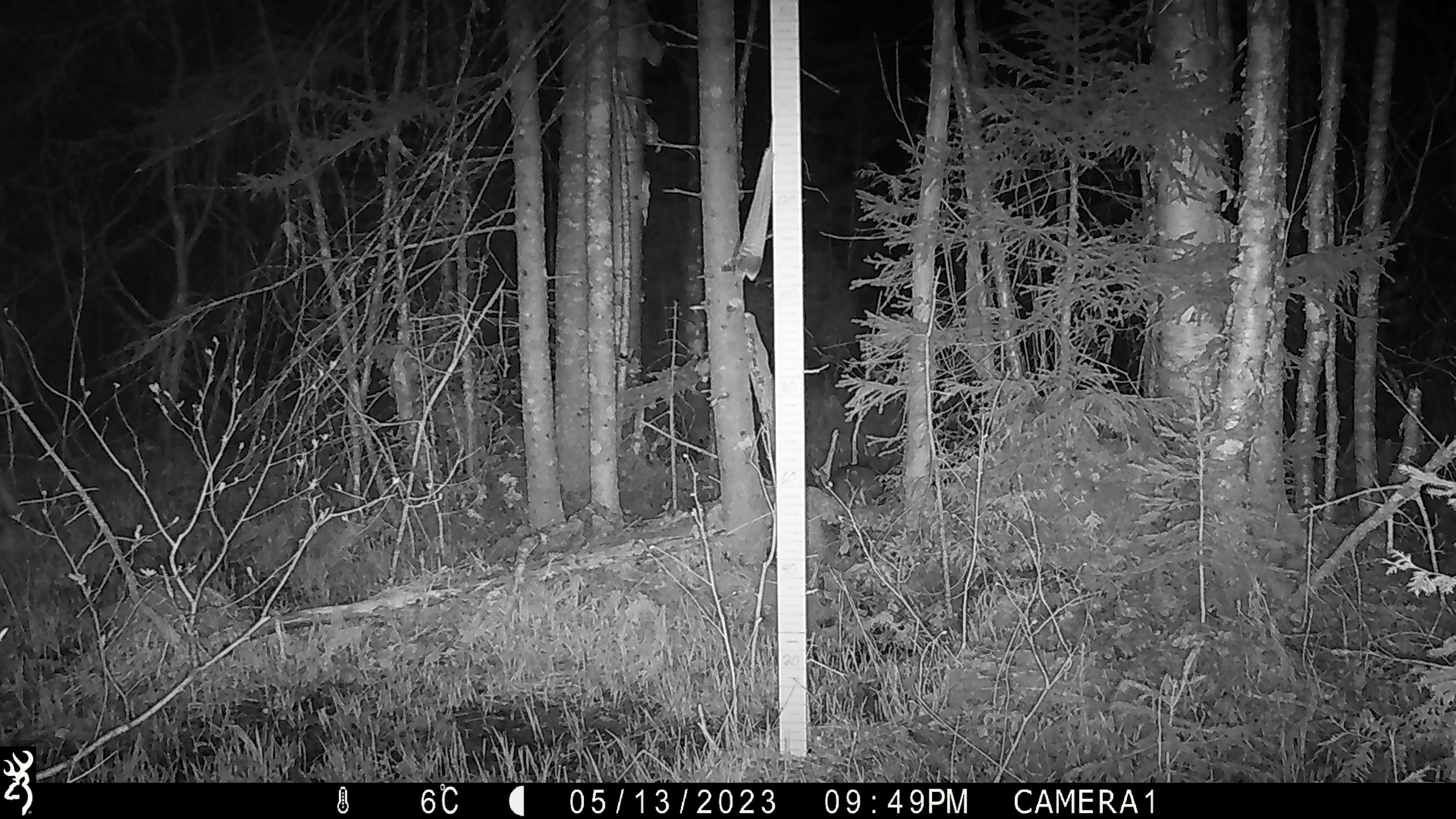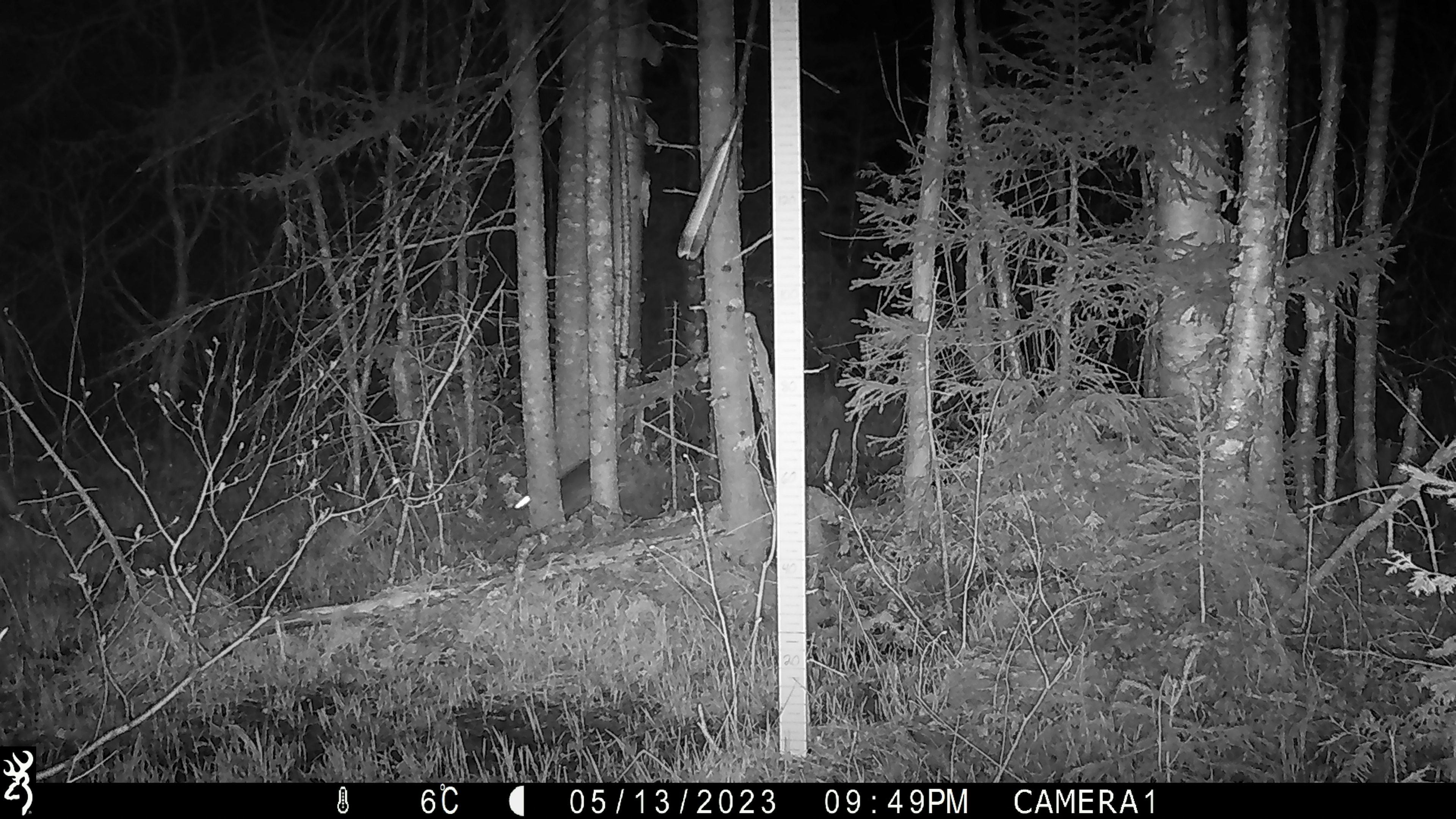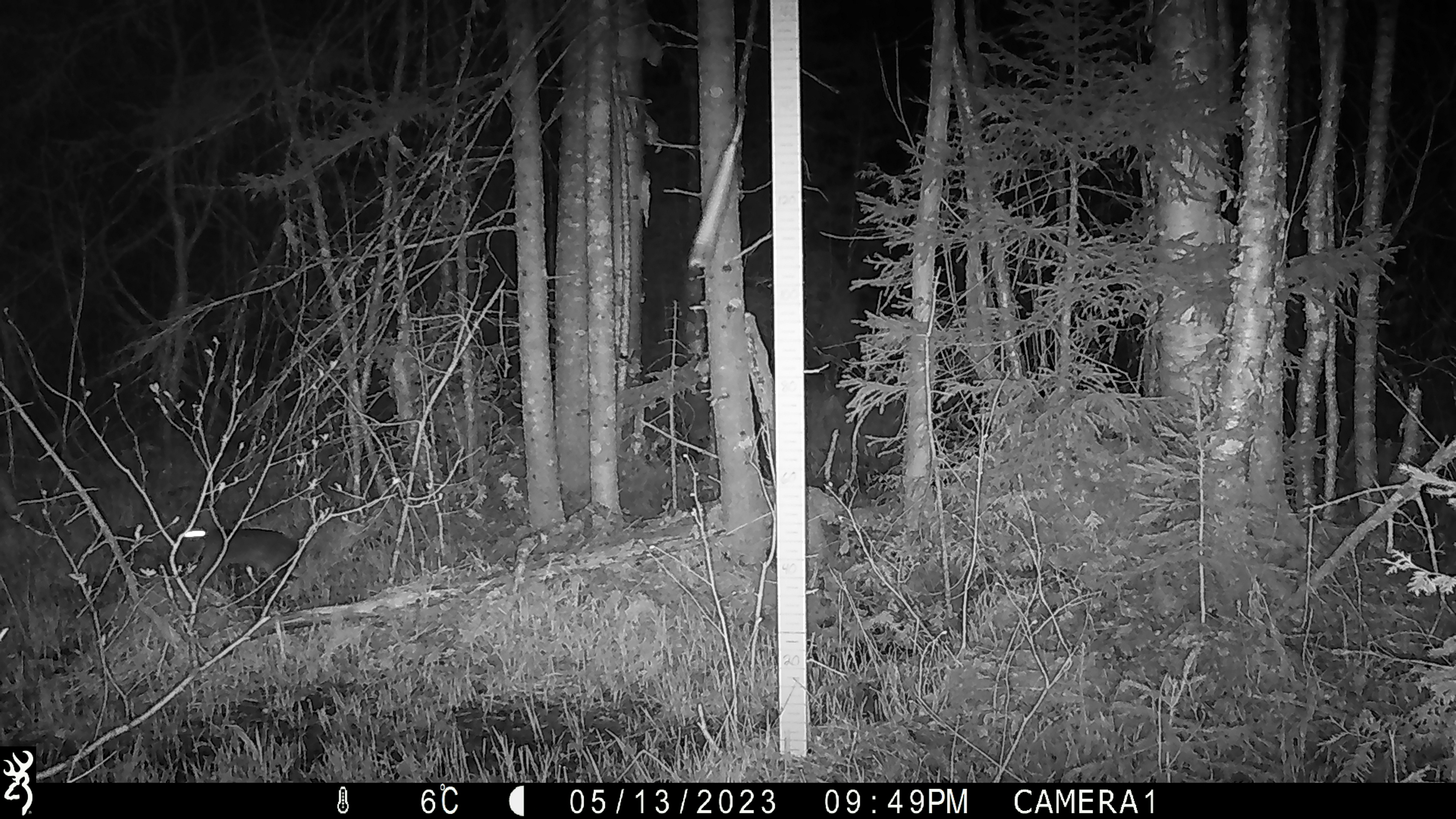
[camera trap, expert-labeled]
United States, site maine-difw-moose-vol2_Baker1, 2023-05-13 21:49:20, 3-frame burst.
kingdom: Animalia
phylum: Chordata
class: Mammalia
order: Lagomorpha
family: Leporidae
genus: Lepus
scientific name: Lepus americanus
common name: snowshoe hare